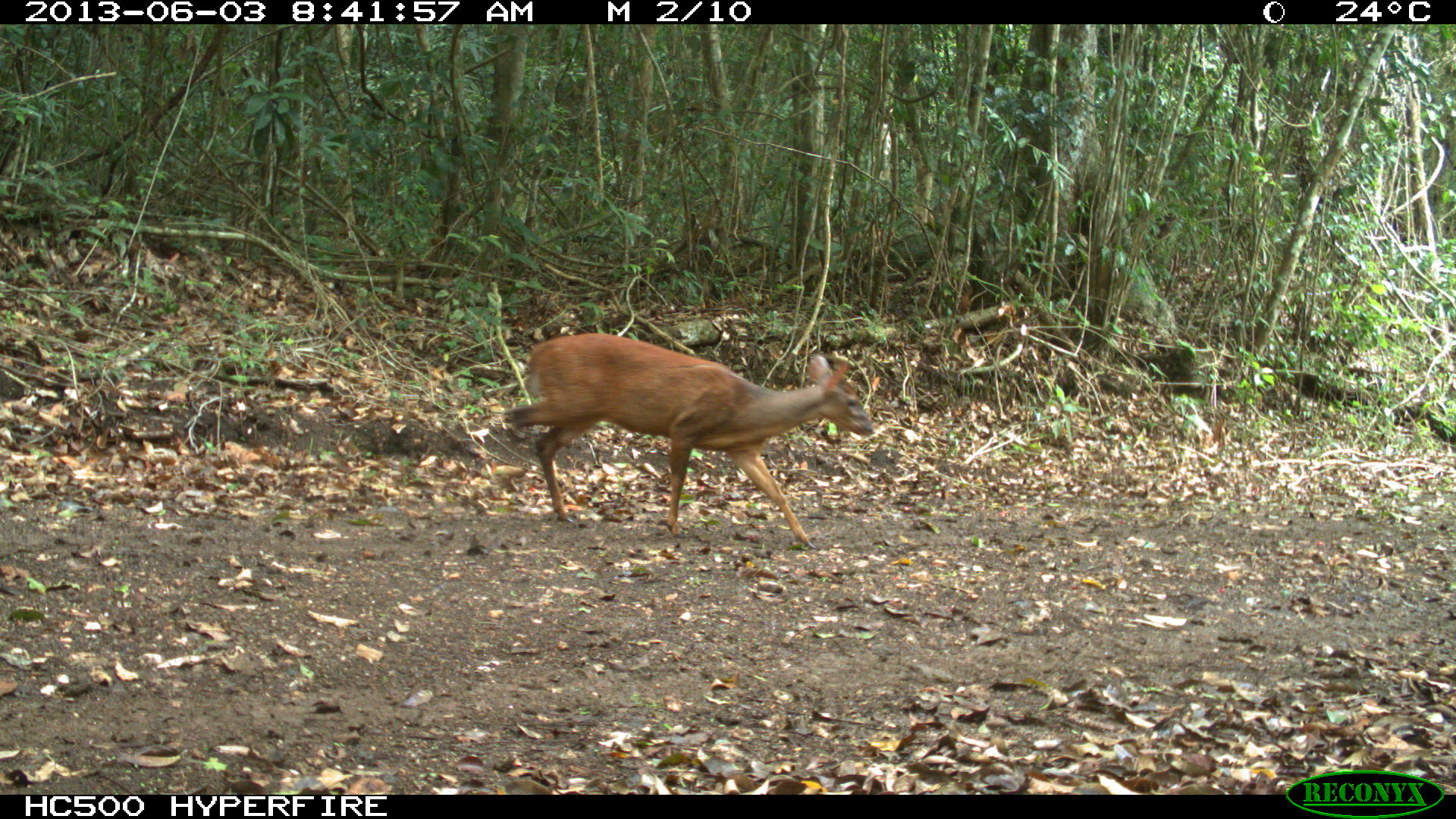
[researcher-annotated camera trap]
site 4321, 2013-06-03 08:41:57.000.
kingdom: Animalia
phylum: Chordata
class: Mammalia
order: Artiodactyla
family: Cervidae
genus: Mazama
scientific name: Mazama temama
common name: central american red brocket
Mazama temama (central american red brocket), count 1, sex male.